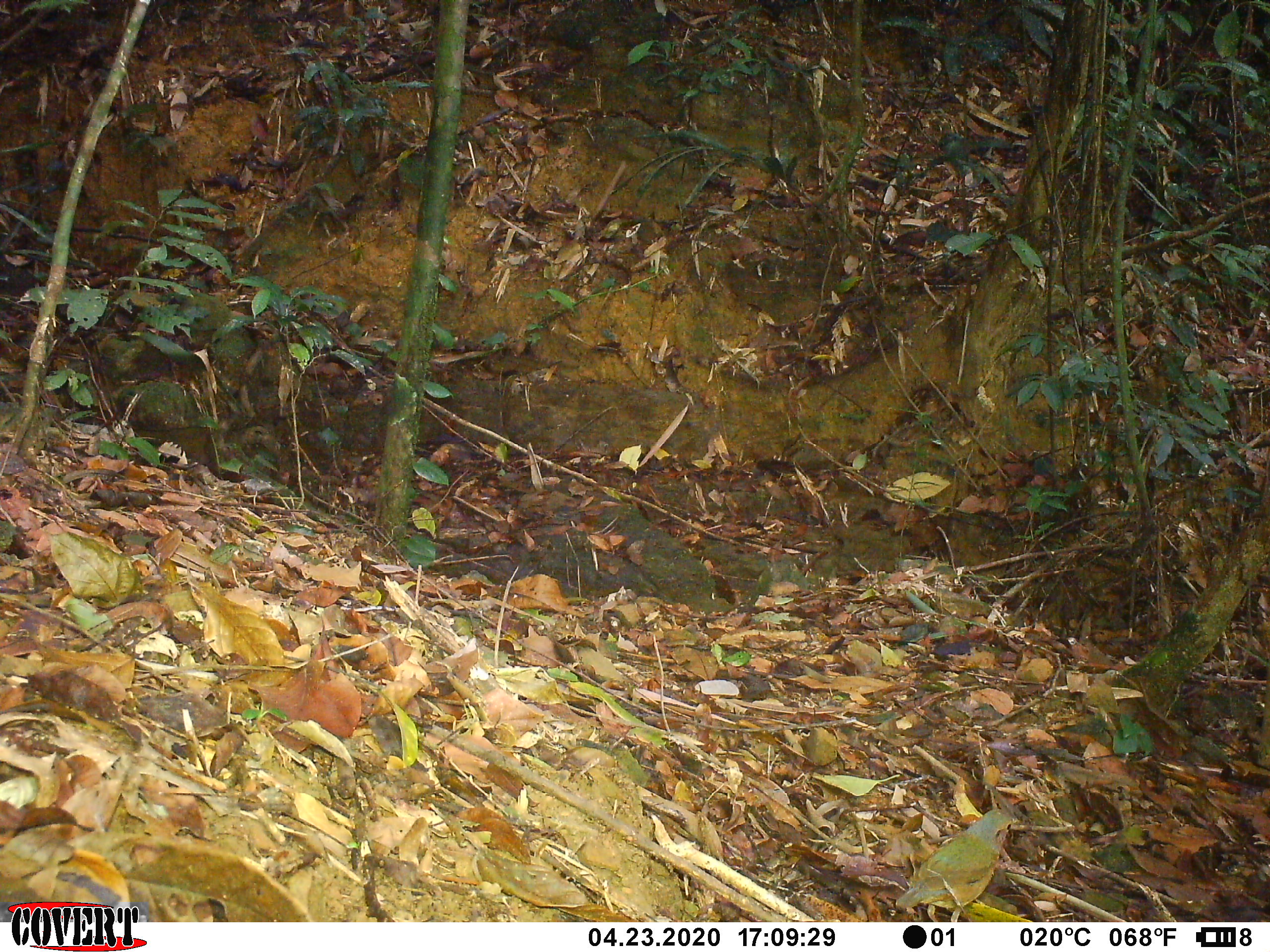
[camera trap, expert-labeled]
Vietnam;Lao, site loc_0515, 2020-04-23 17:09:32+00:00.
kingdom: Animalia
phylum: Chordata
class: Aves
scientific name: Aves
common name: bird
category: unidentified bird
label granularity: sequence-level